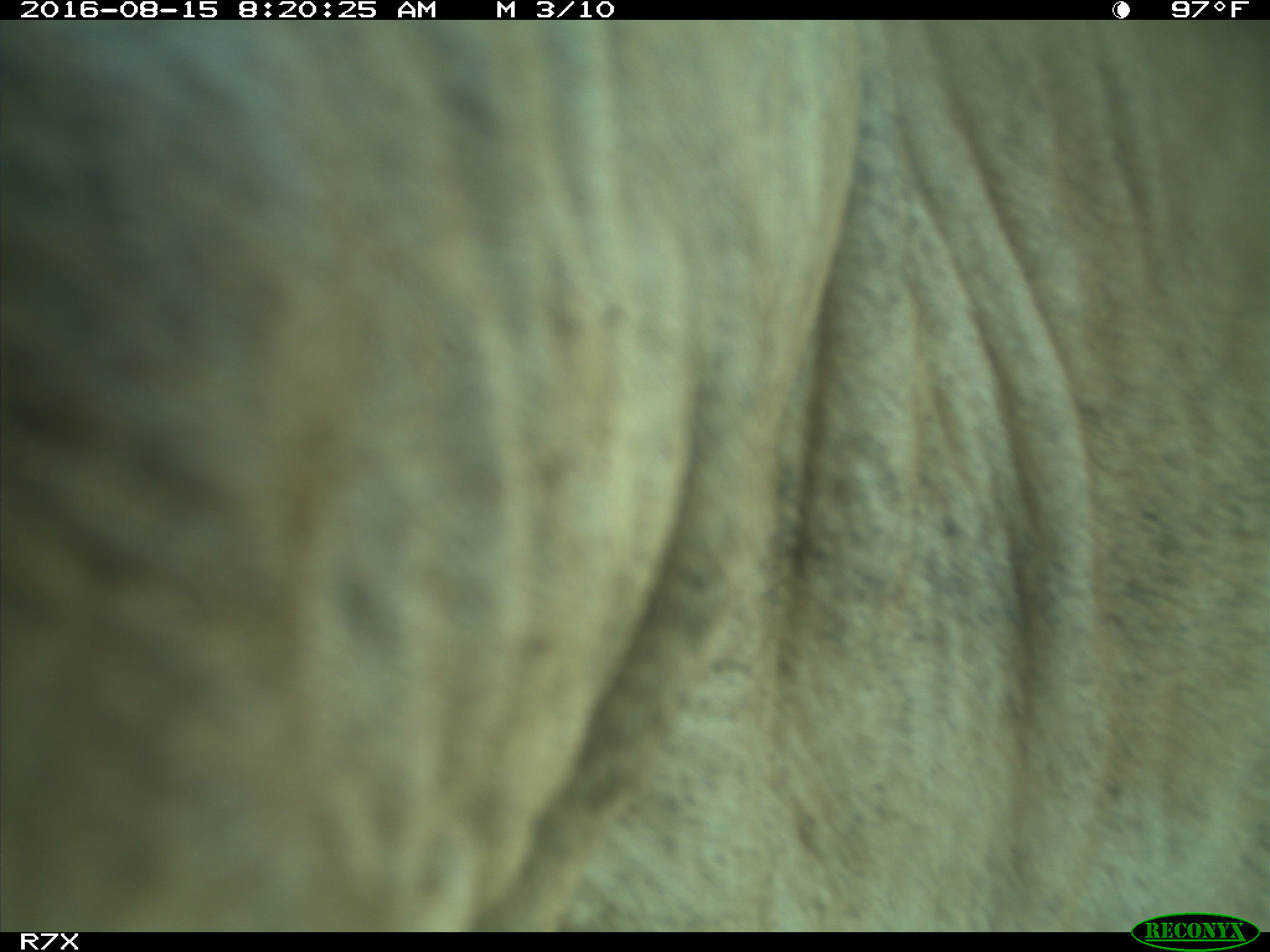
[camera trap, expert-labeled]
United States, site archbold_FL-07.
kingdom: Animalia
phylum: Chordata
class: Mammalia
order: Artiodactyla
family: Bovidae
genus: Bos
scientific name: Bos taurus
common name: domestic cow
Bos taurus (domestic cow).